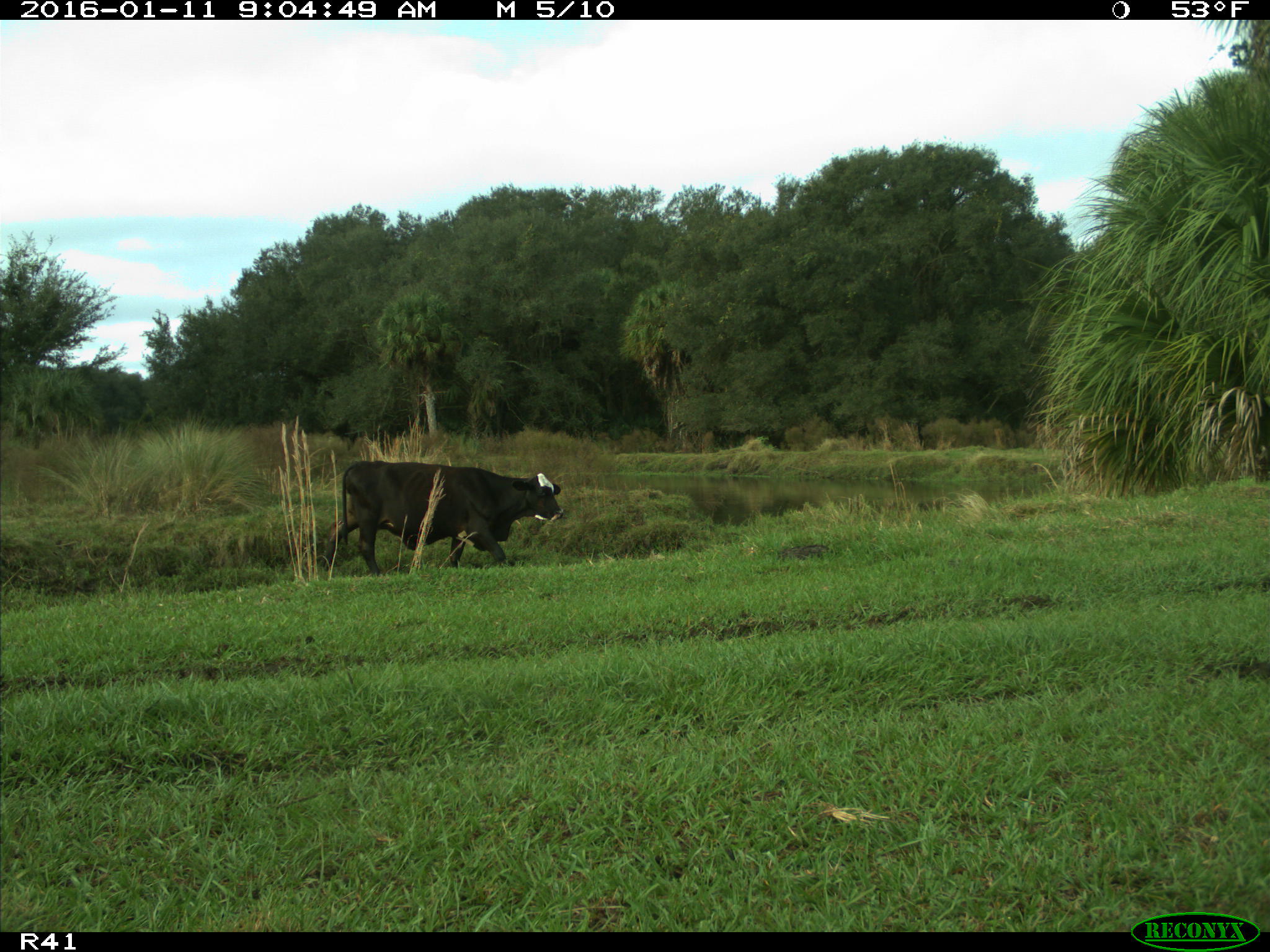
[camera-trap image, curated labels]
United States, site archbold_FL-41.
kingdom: Animalia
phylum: Chordata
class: Mammalia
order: Artiodactyla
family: Bovidae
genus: Bos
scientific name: Bos taurus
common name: domestic cow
Bos taurus (domestic cow).